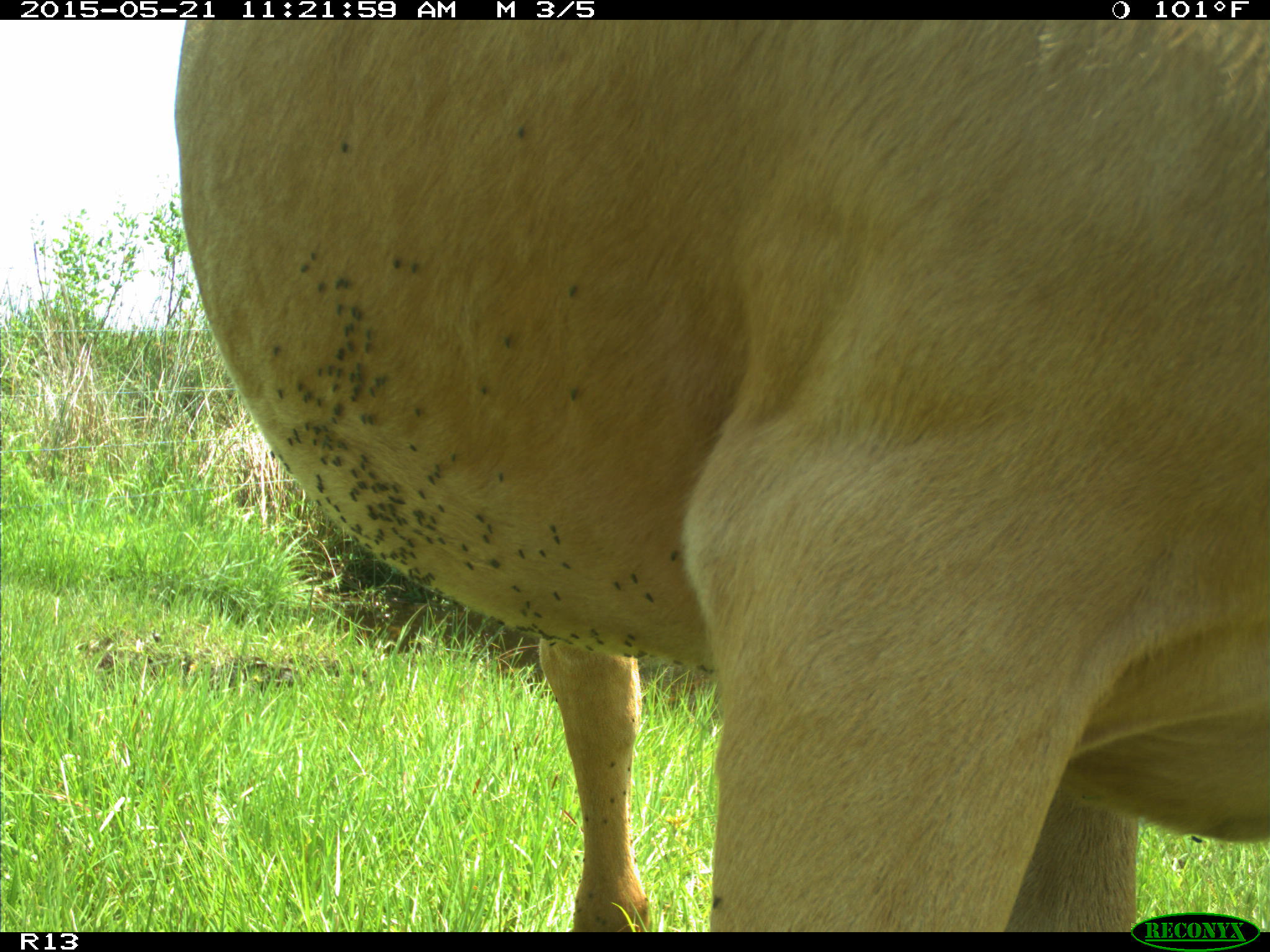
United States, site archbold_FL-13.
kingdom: Animalia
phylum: Chordata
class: Mammalia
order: Artiodactyla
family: Bovidae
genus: Bos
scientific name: Bos taurus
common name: domestic cow